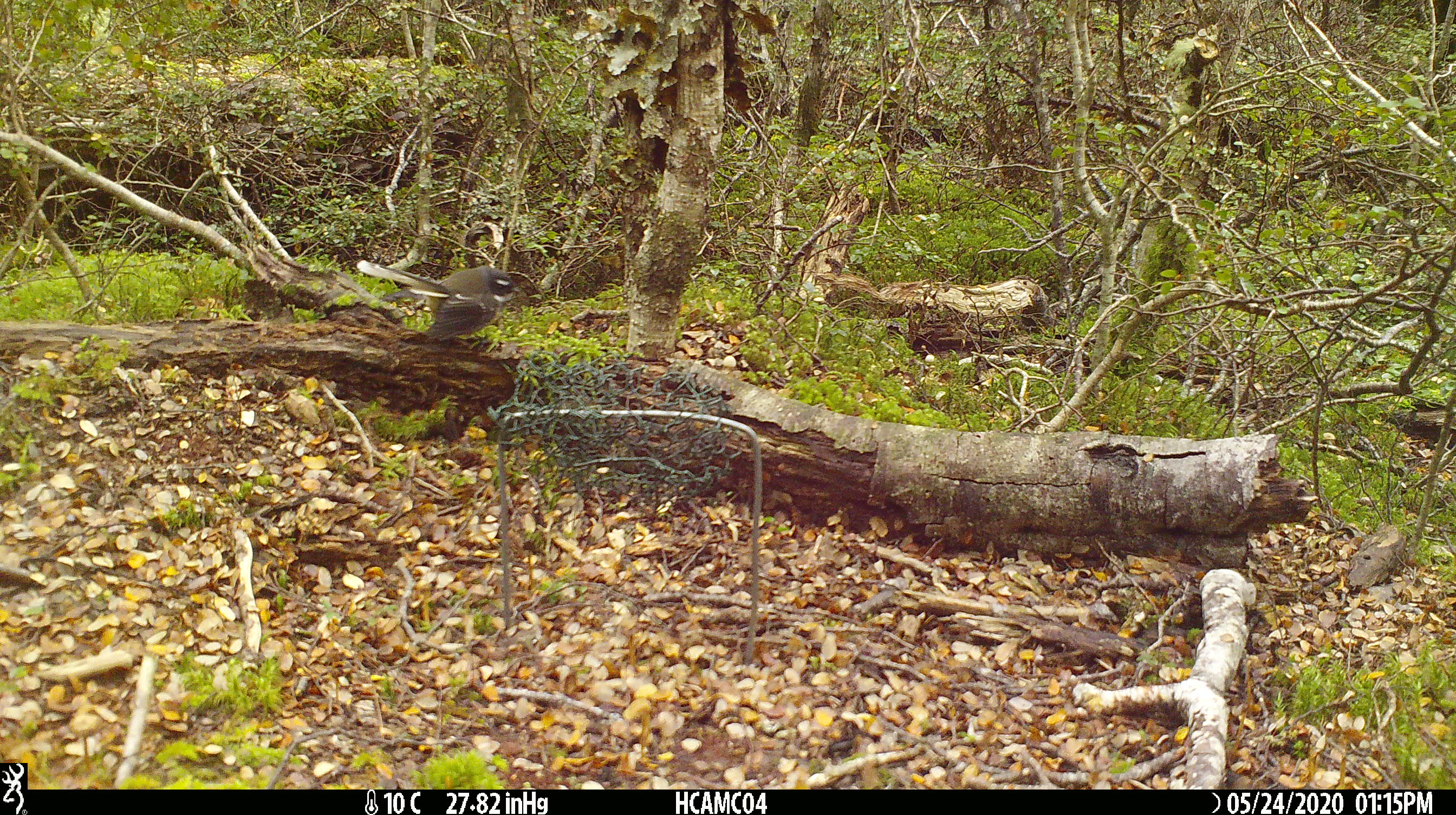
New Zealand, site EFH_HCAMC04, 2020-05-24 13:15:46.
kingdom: Animalia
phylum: Chordata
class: Aves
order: Passeriformes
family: Rhipiduridae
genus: Rhipidura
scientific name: Rhipidura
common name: fantails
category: fantail